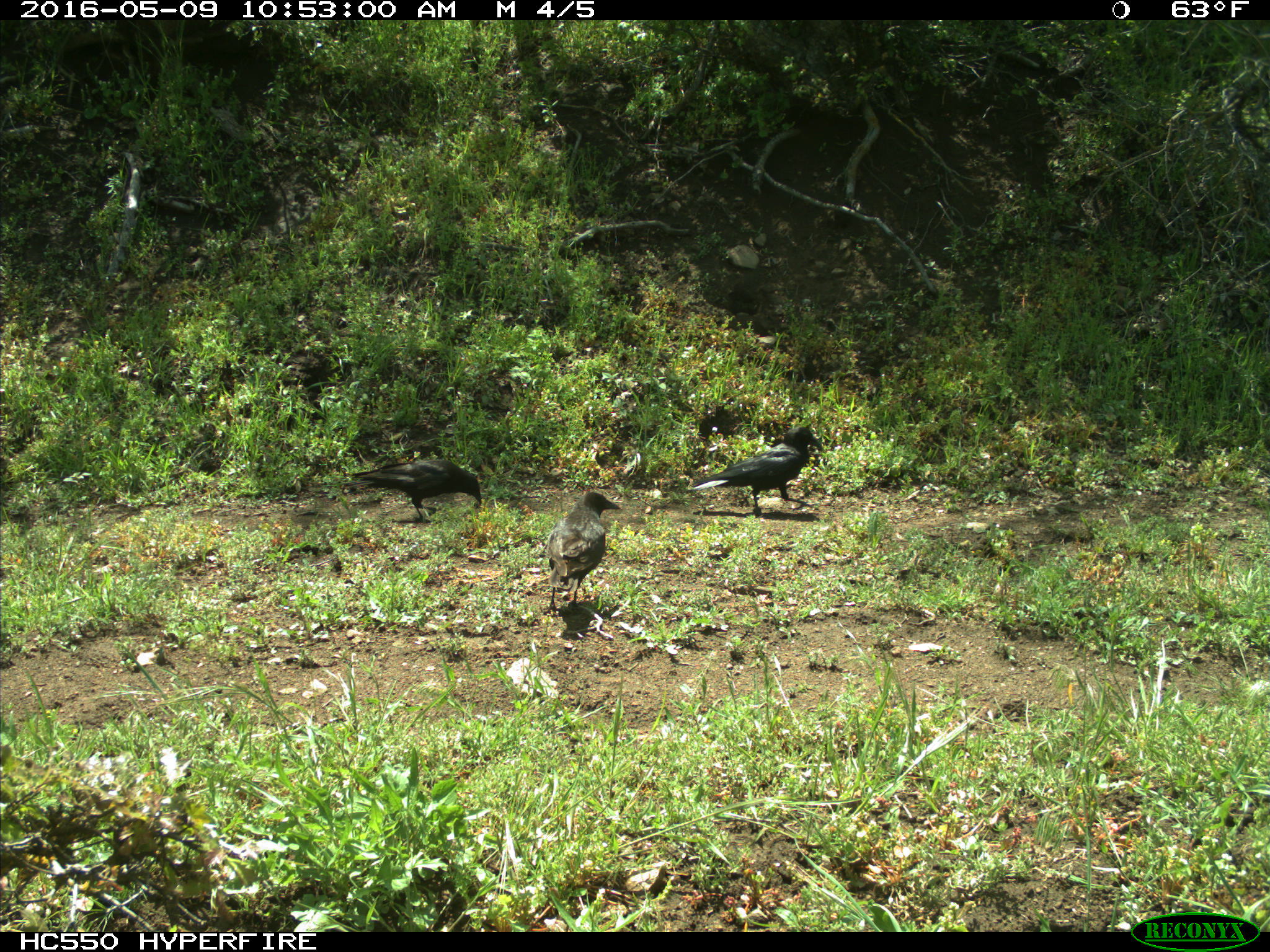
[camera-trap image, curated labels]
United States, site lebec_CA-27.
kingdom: Animalia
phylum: Chordata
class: Aves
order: Passeriformes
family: Corvidae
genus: Corvus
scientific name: Corvus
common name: crows and ravens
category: unidentified corvus